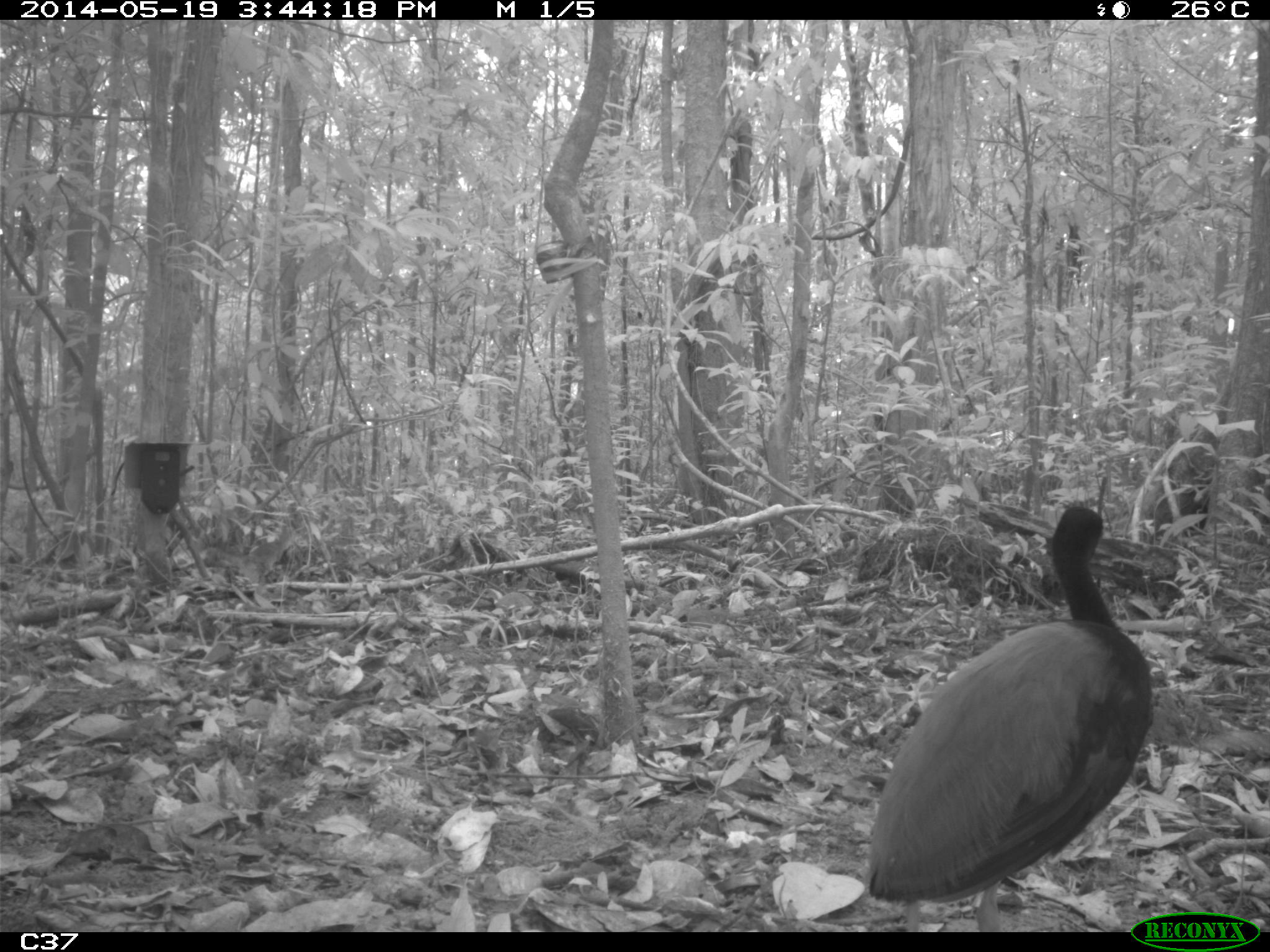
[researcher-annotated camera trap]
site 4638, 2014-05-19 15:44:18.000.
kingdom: Animalia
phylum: Chordata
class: Aves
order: Gruiformes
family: Psophiidae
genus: Psophia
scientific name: Psophia crepitans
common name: gray-winged trumpeter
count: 1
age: adult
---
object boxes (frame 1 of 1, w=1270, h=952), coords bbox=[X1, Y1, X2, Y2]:
psophia crepitans: bbox=[867, 506, 1154, 932]